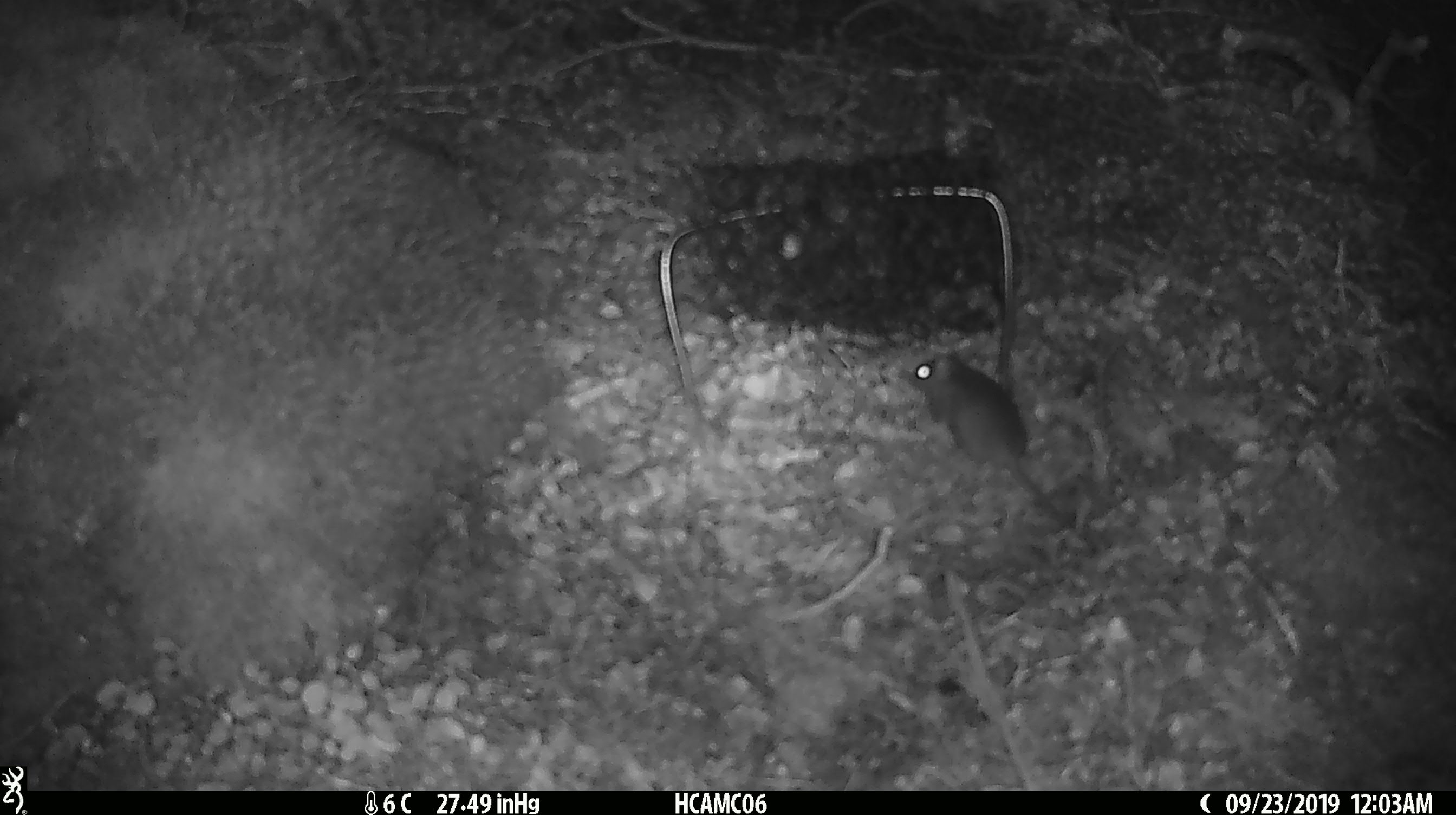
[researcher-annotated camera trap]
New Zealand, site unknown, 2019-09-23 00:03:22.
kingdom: Animalia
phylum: Chordata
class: Mammalia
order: Rodentia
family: Muridae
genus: Mus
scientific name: Mus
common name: mouse